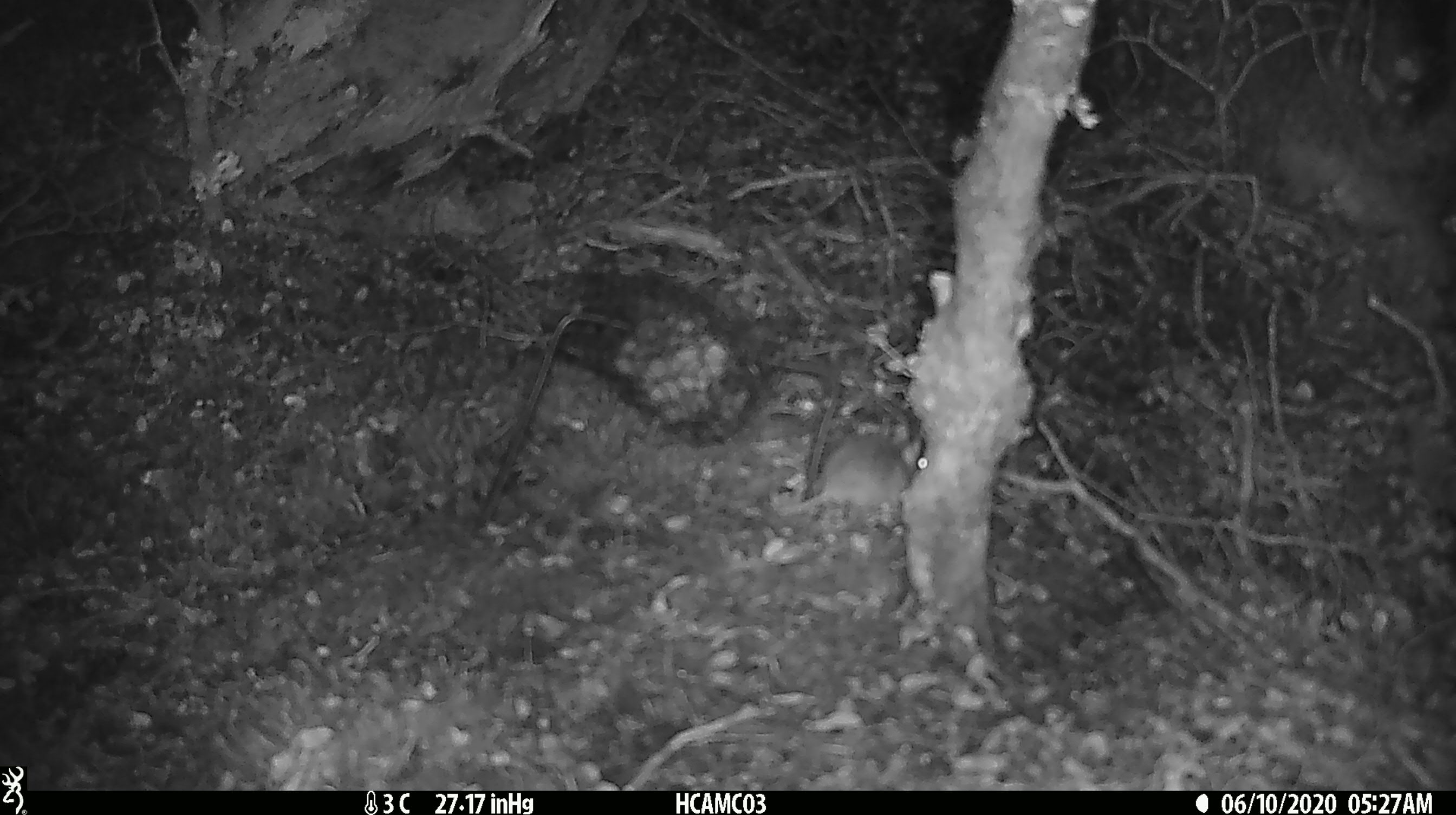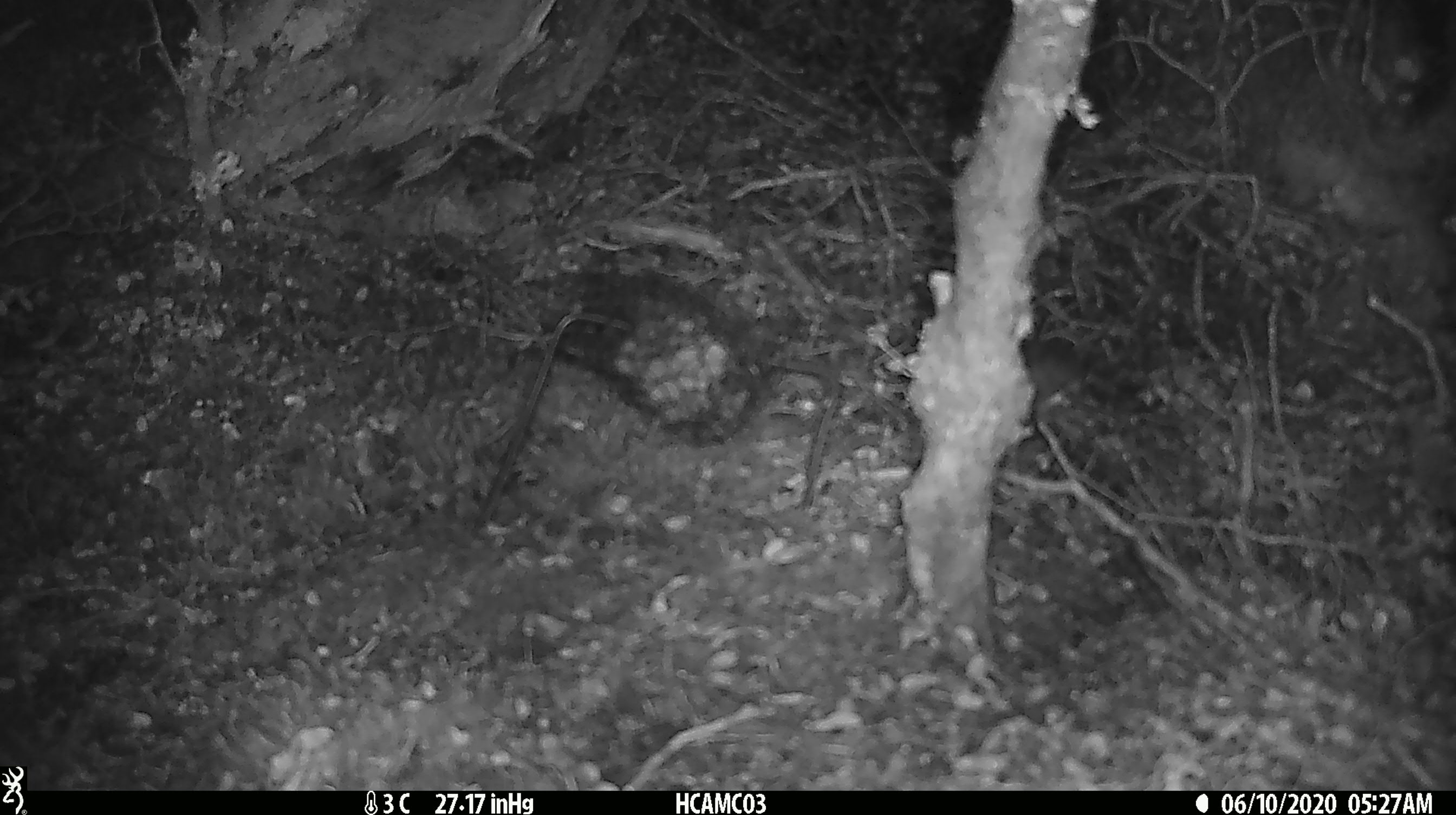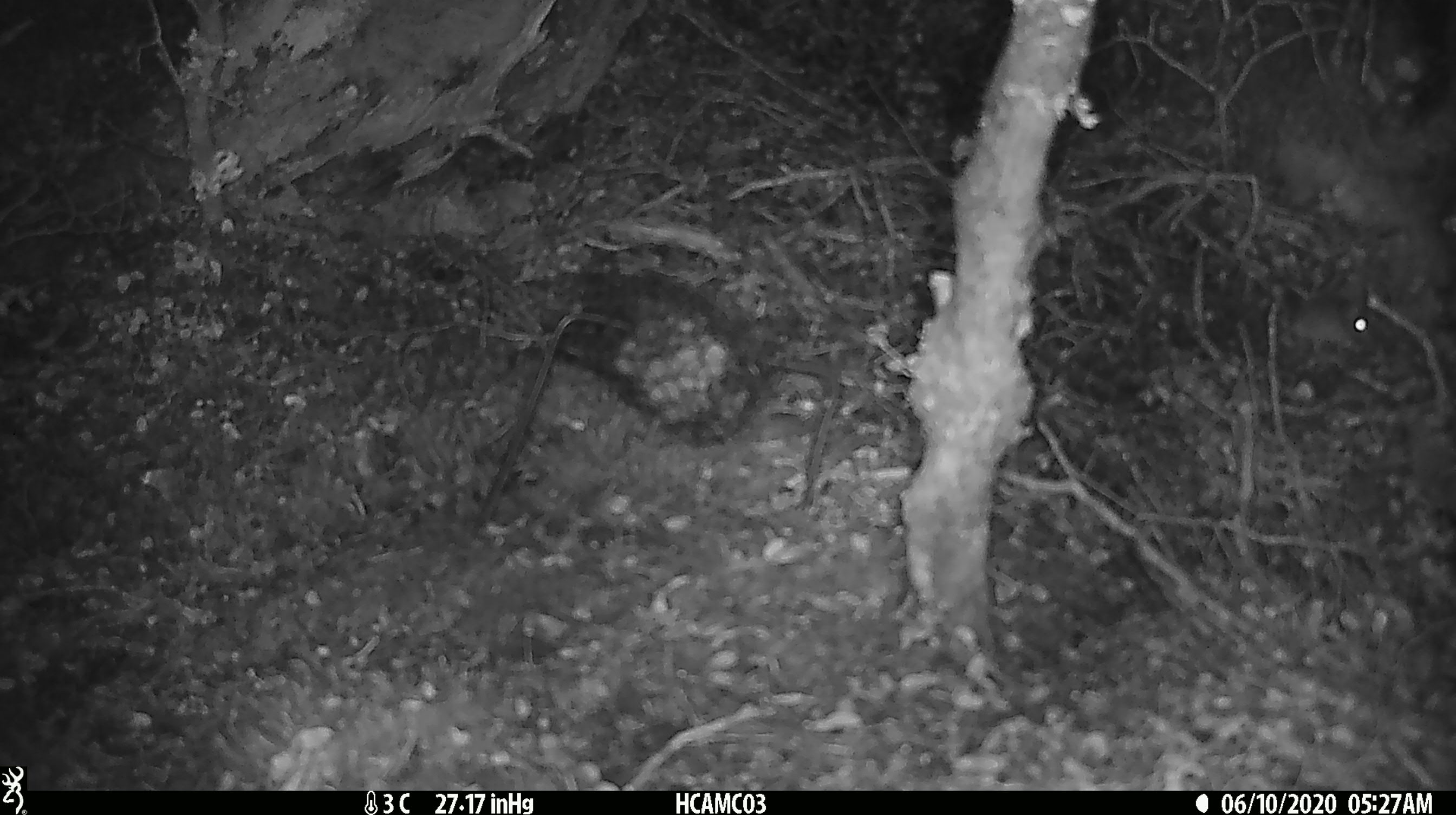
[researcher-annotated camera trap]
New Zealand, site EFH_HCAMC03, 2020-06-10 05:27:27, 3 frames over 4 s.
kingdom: Animalia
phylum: Chordata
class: Mammalia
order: Rodentia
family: Muridae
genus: Mus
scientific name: Mus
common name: mouse